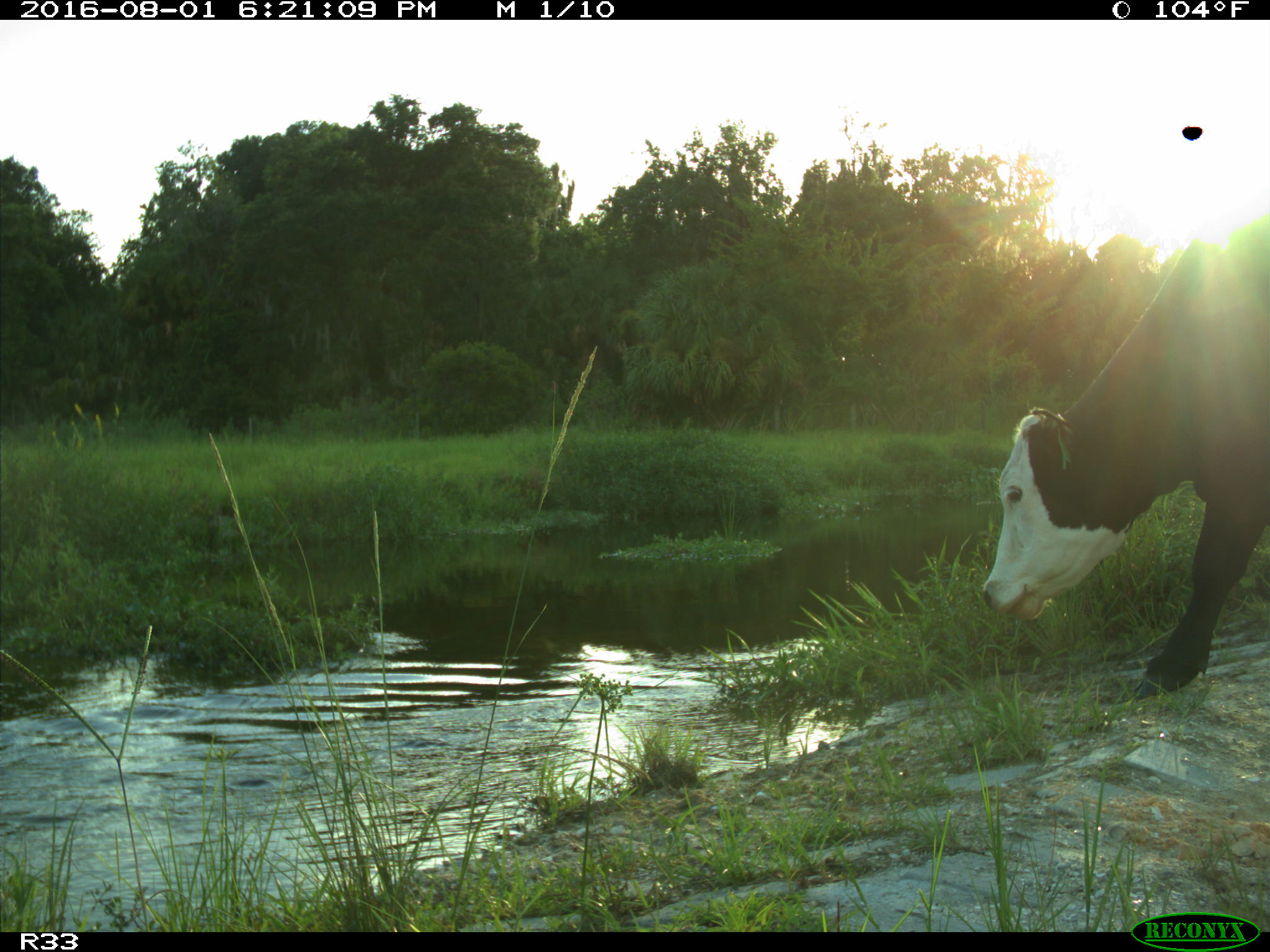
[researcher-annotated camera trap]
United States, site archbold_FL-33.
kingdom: Animalia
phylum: Chordata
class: Mammalia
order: Artiodactyla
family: Bovidae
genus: Bos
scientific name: Bos taurus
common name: domestic cow